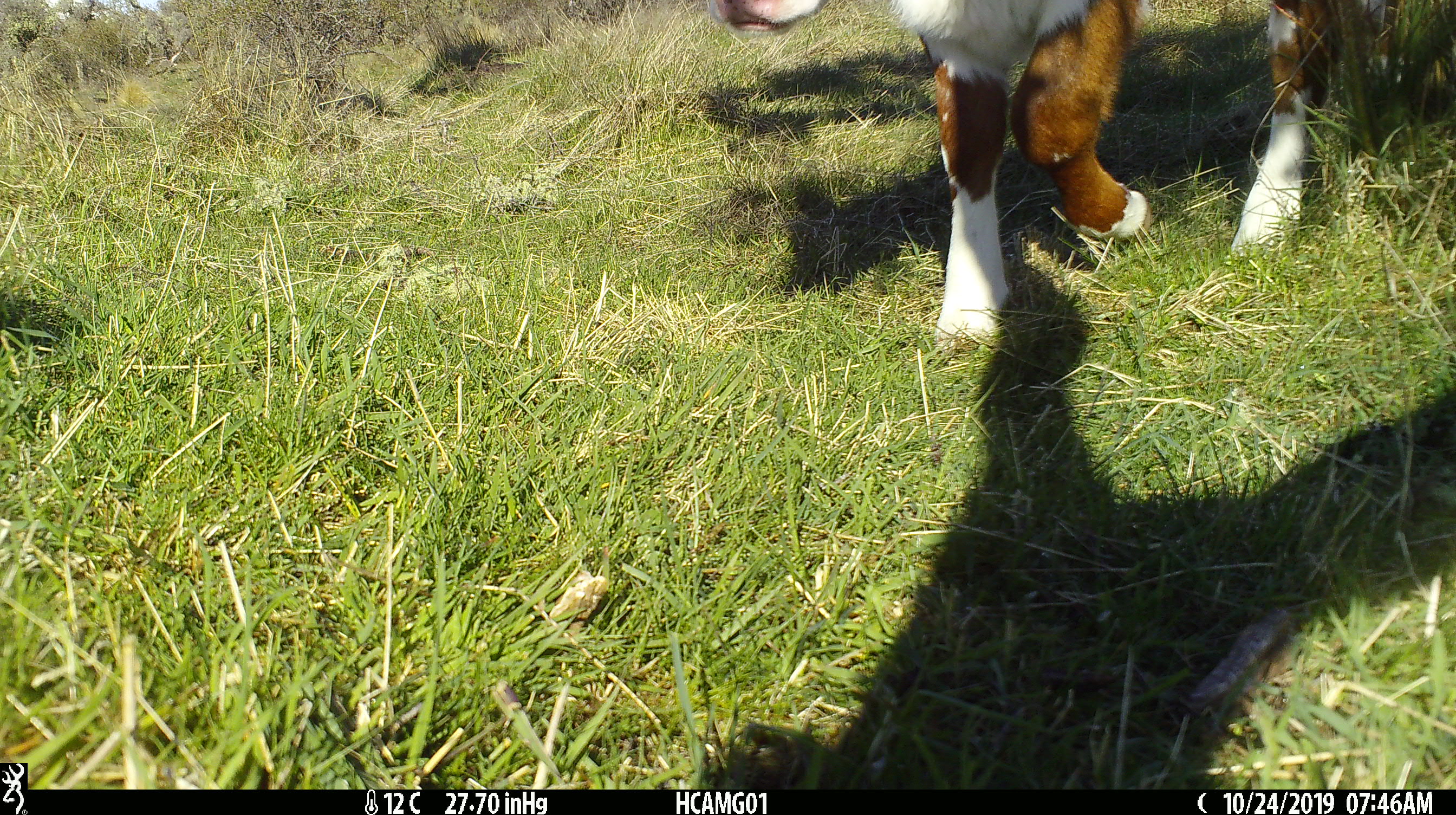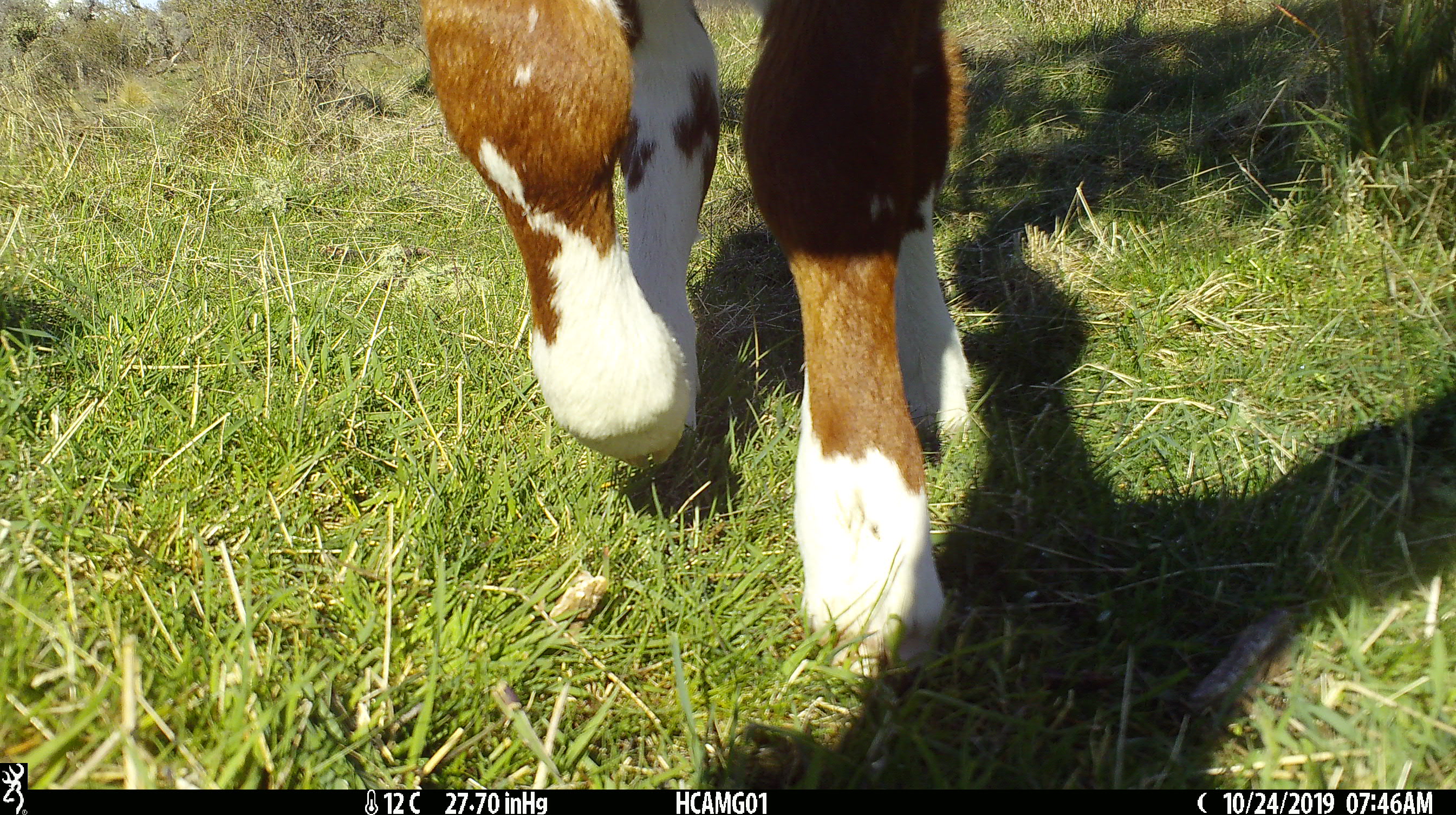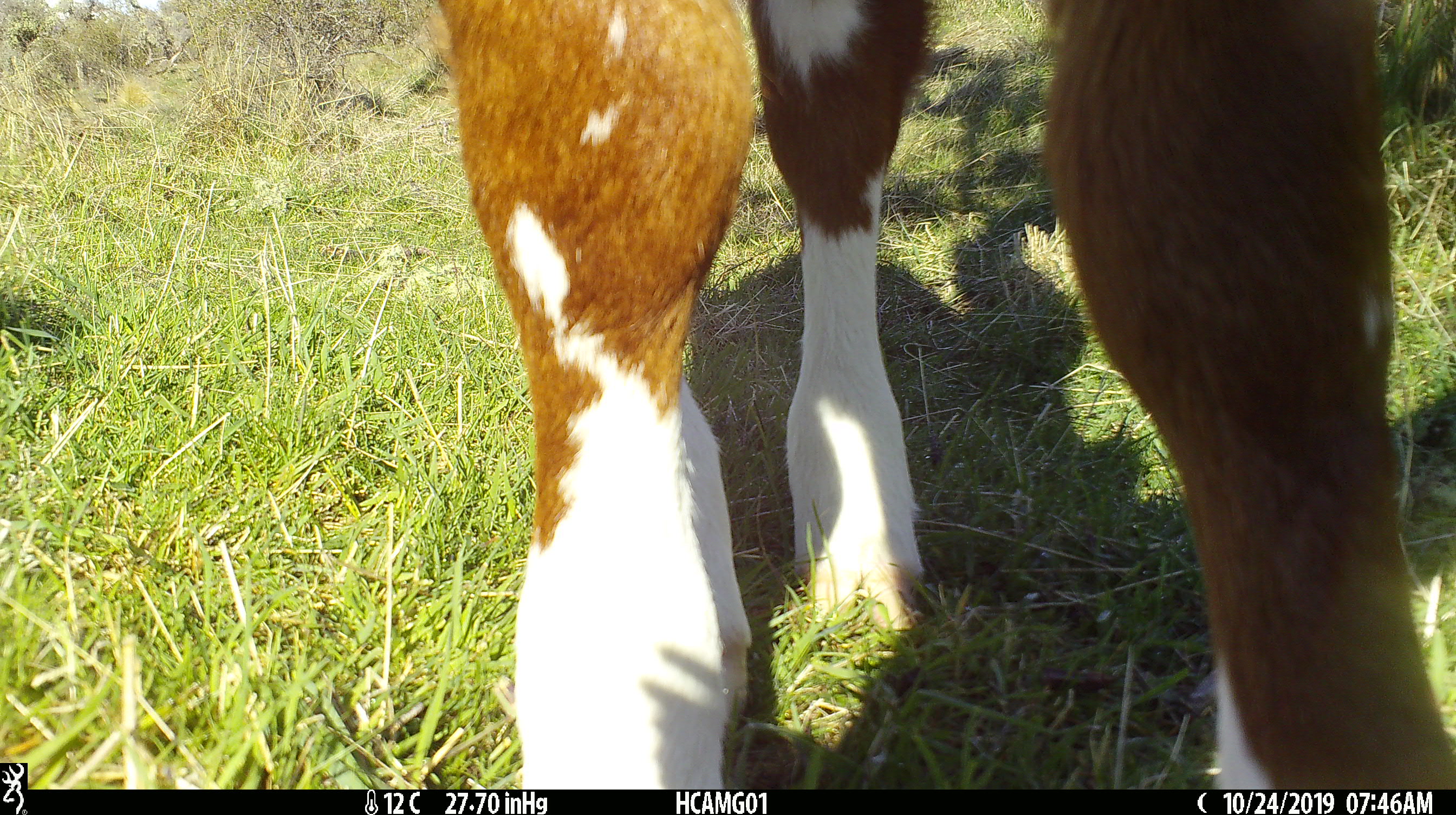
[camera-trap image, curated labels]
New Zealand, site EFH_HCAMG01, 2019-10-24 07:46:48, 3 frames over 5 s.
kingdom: Animalia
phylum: Chordata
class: Mammalia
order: Artiodactyla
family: Bovidae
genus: Bos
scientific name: Bos taurus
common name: domestic cow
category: cow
Cow (domestic cow) (Bos taurus).